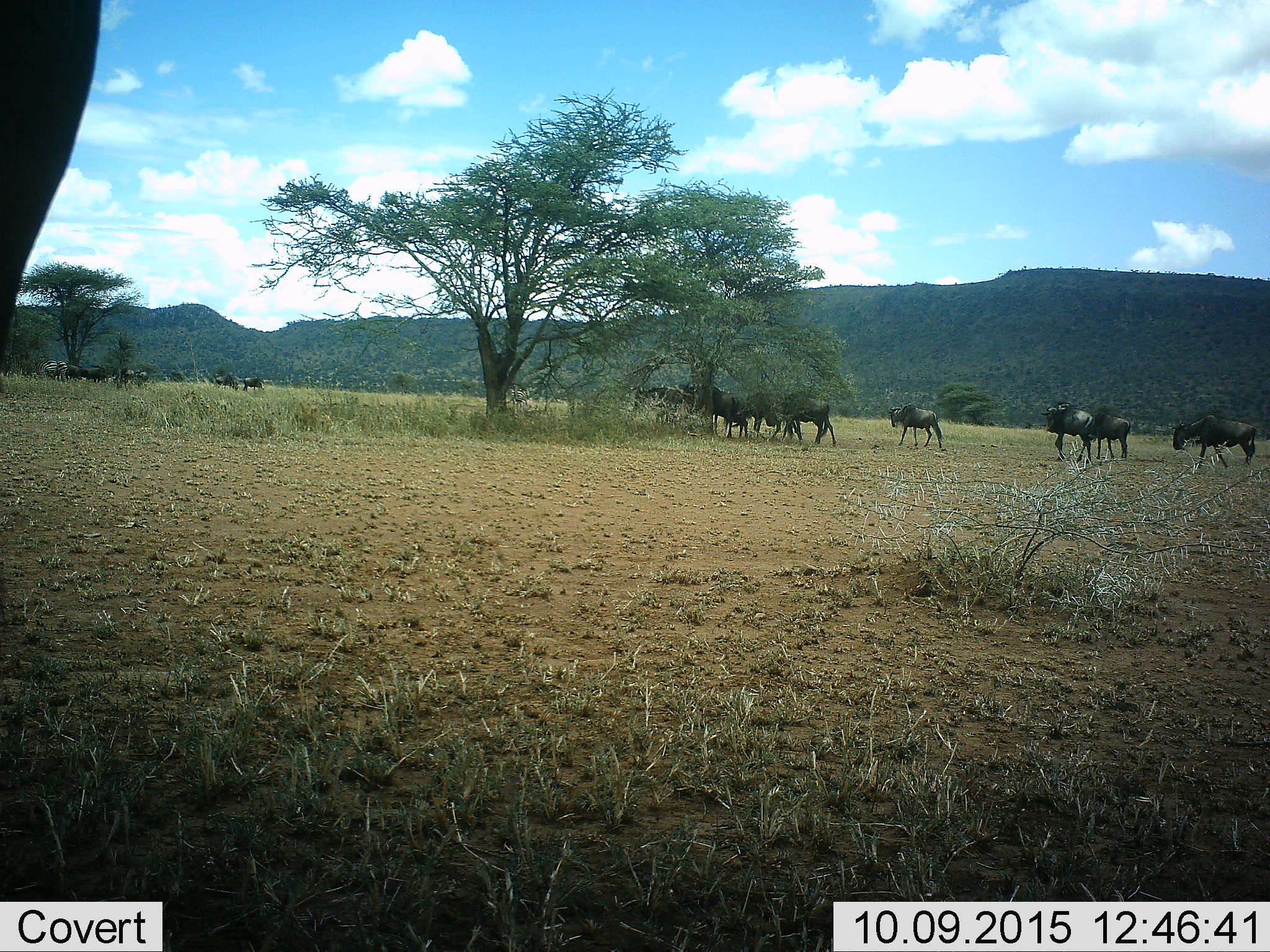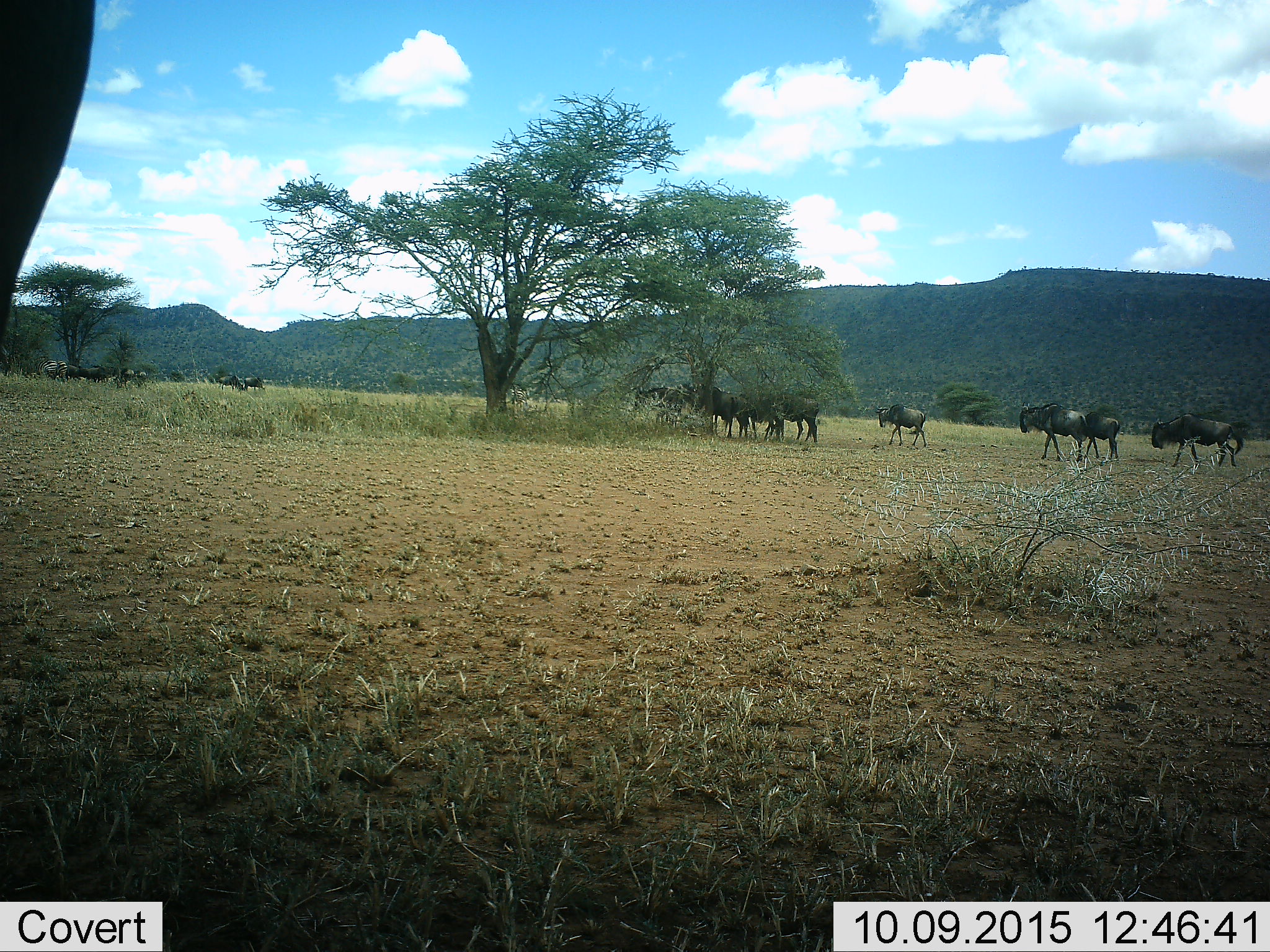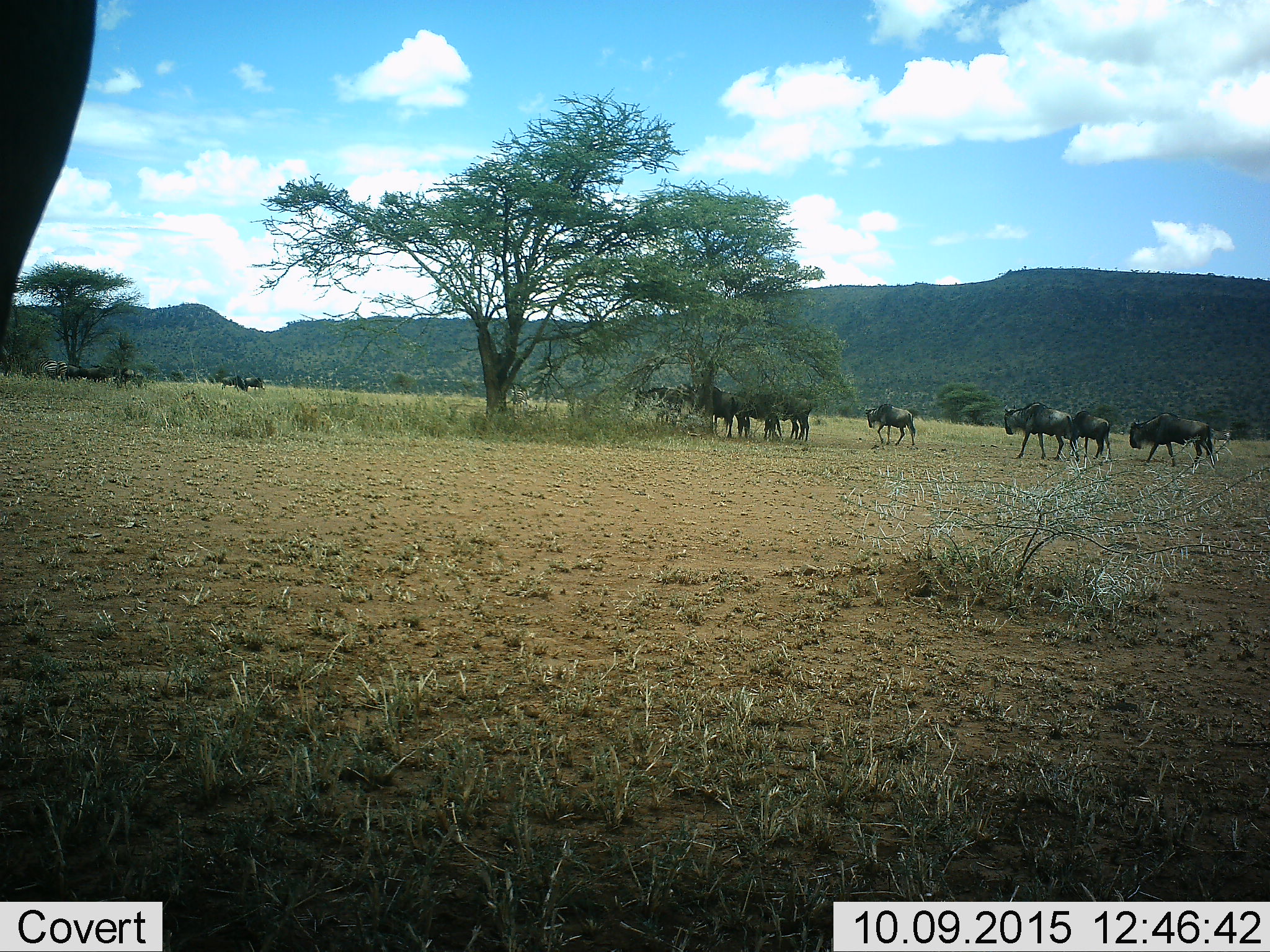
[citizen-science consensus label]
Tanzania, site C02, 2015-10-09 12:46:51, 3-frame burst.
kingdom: Animalia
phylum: Chordata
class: Mammalia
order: Artiodactyla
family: Bovidae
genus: Connochaetes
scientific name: Connochaetes taurinus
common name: blue wildebeest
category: wildebeest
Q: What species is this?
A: Wildebeest (blue wildebeest) (Connochaetes taurinus).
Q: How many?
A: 11-50.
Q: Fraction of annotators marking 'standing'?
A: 55%.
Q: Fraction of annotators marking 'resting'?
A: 0%.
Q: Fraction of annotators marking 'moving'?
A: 80%.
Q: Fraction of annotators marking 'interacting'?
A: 10%.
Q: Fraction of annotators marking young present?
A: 15%.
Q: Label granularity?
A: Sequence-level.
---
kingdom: Animalia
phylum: Chordata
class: Mammalia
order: Perissodactyla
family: Equidae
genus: Equus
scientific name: Equus quagga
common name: plains zebra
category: zebra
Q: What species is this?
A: Zebra (plains zebra) (Equus quagga).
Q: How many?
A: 3.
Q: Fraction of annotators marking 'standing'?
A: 73%.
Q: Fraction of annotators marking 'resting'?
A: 0%.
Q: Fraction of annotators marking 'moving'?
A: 20%.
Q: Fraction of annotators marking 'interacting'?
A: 7%.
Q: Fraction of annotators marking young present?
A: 0%.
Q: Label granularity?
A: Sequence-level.